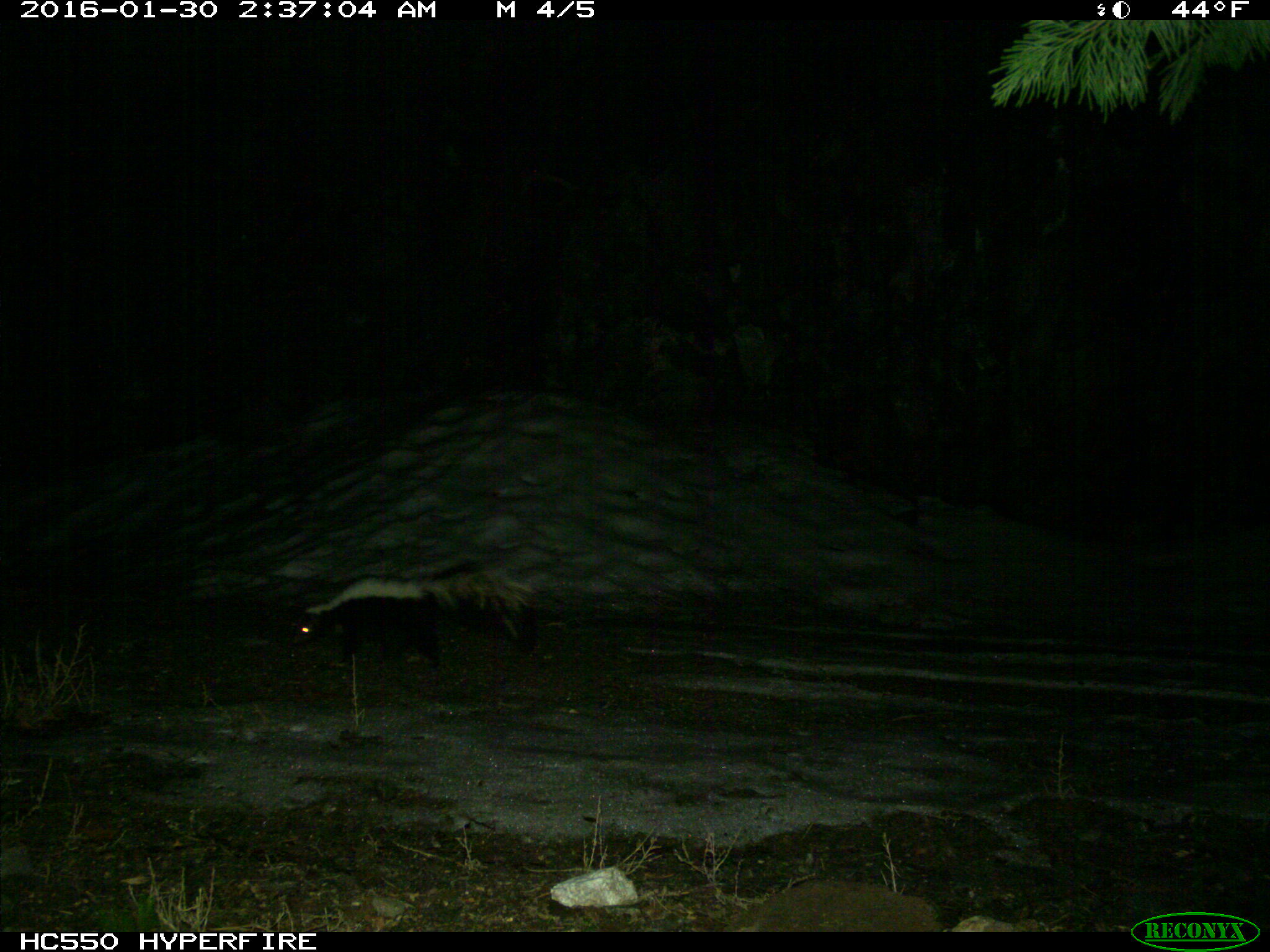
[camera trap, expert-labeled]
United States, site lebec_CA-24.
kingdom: Animalia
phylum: Chordata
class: Mammalia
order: Carnivora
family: Mephitidae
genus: Mephitis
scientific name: Mephitis mephitis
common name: striped skunk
Mephitis mephitis (striped skunk).